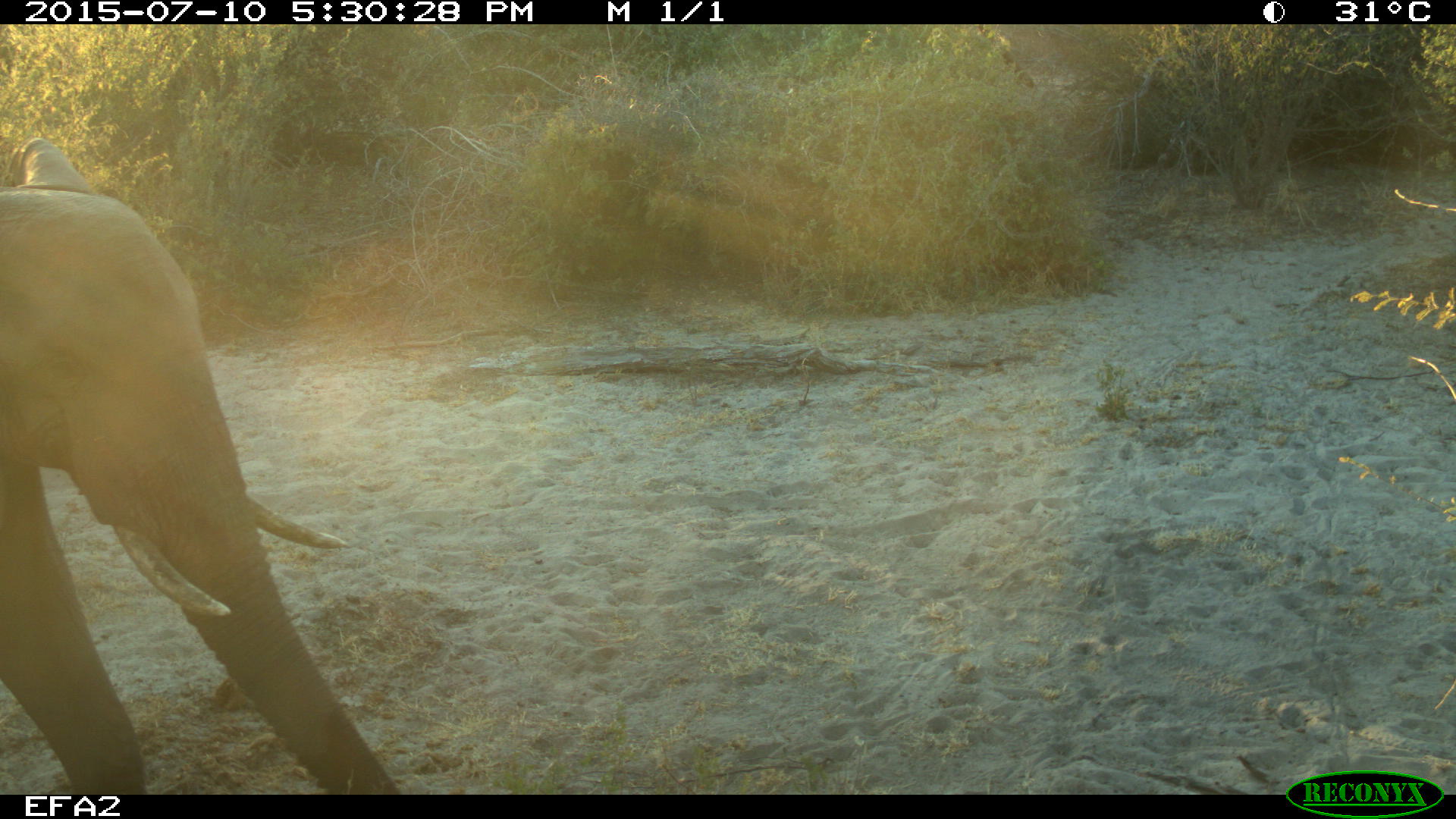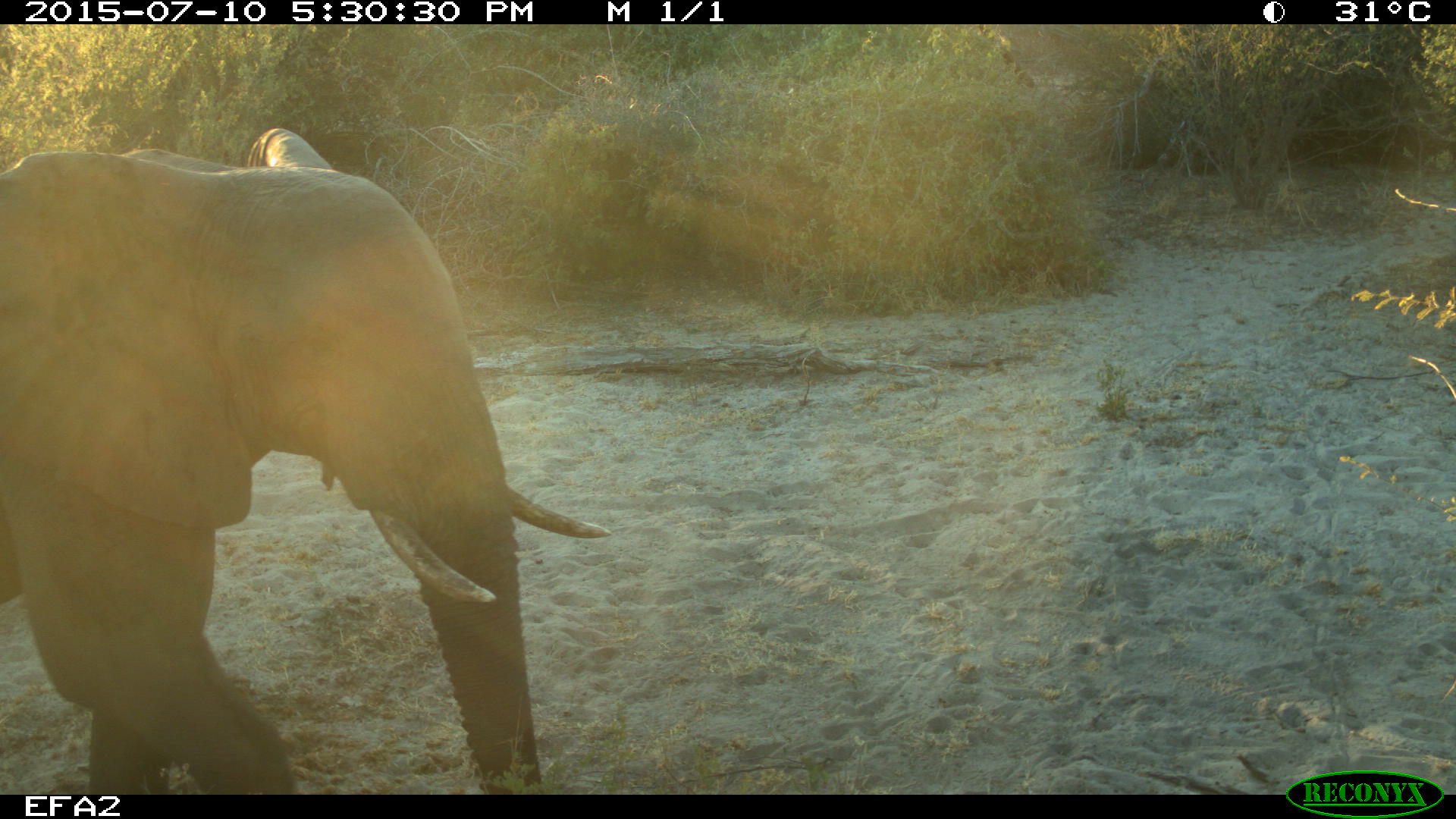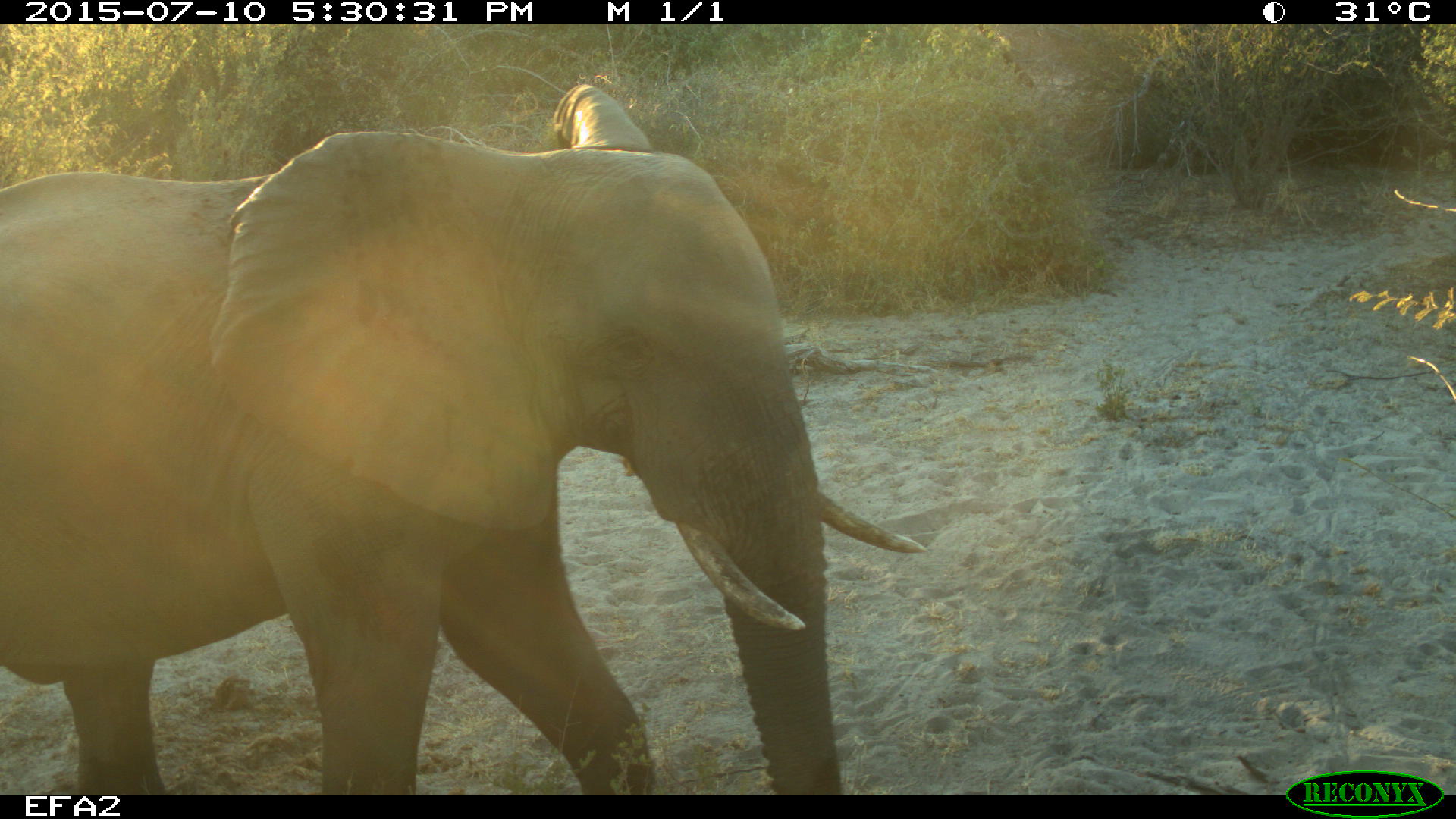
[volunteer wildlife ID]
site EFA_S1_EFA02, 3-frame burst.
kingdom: Animalia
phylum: Chordata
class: Mammalia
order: Proboscidea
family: Elephantidae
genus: Loxodonta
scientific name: Loxodonta africana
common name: african bush elephant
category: elephant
Elephant (african bush elephant) (Loxodonta africana), count 1. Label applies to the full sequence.